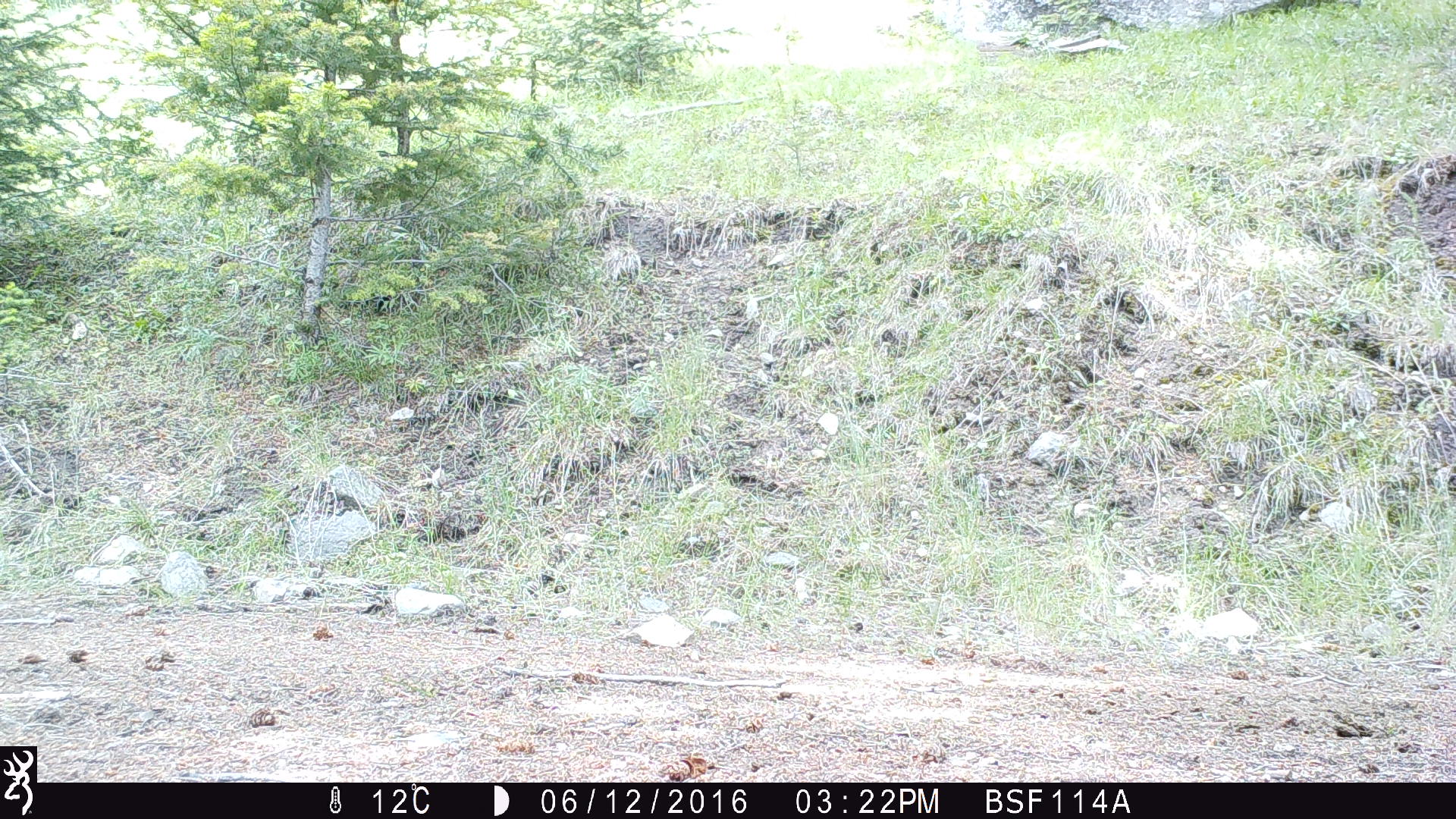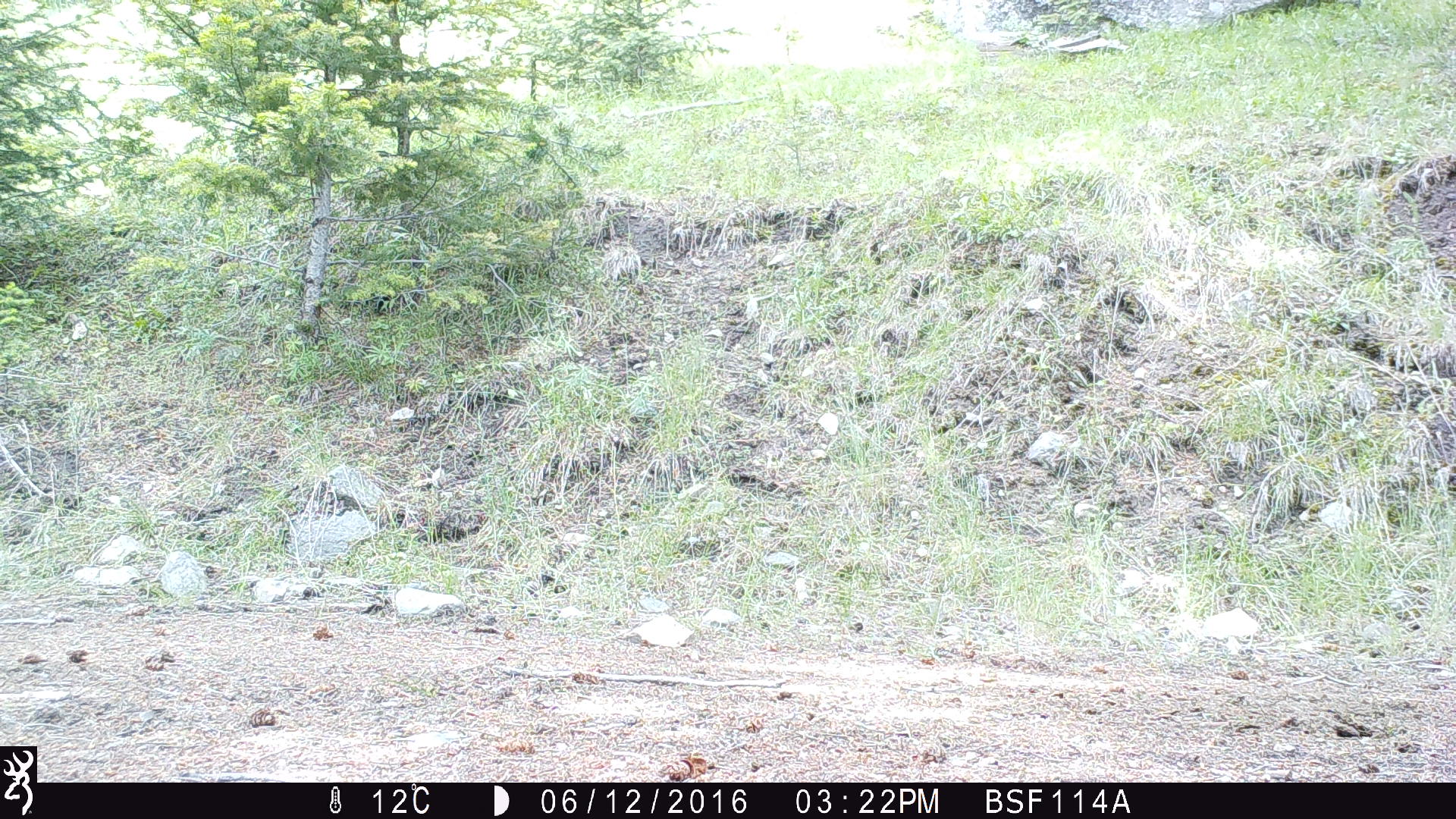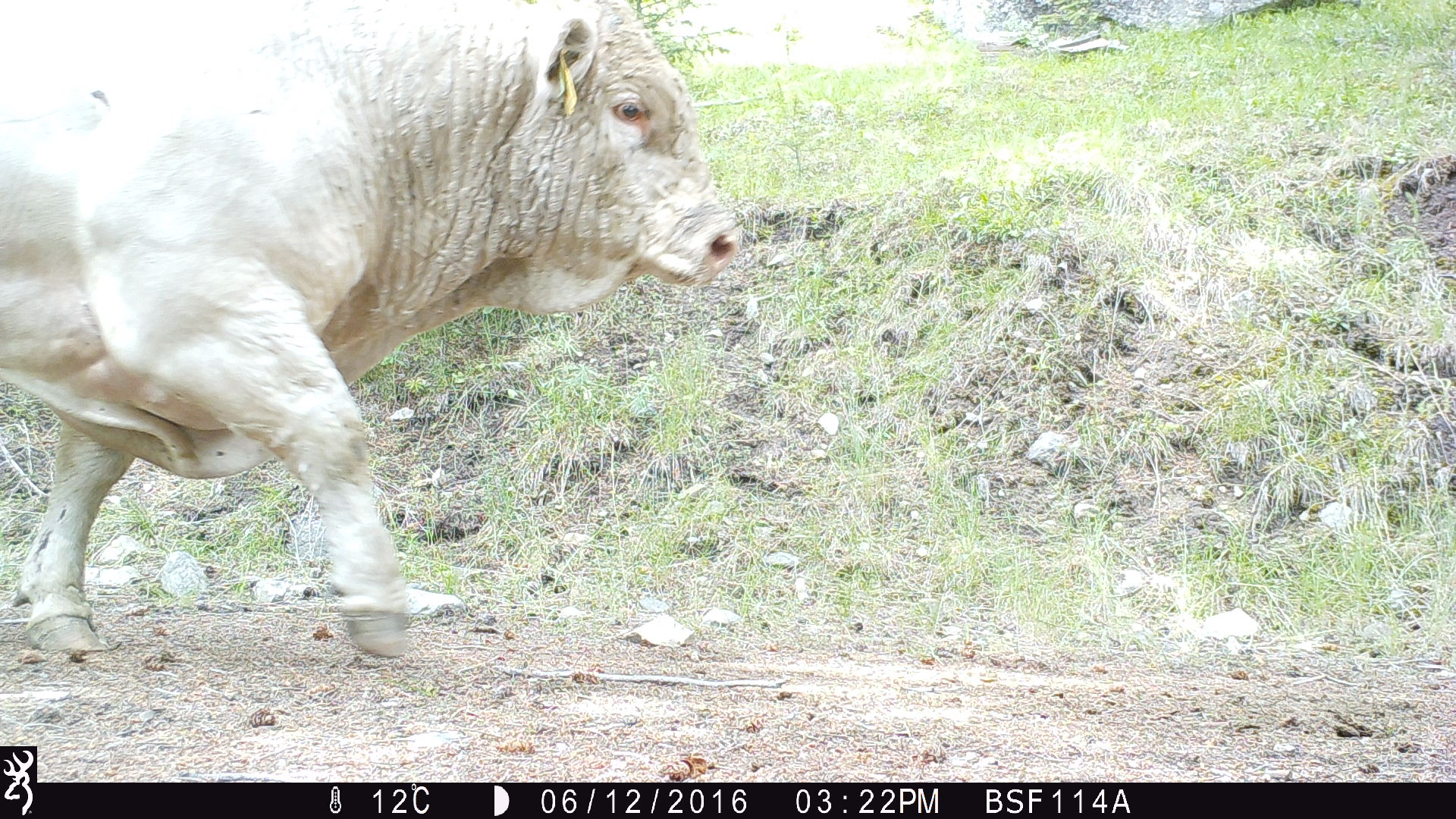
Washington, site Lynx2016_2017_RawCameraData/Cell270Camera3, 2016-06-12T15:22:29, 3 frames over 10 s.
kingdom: Animalia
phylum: Chordata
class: Mammalia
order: Artiodactyla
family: Bovidae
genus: Bos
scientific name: Bos taurus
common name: domestic cattle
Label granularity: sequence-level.